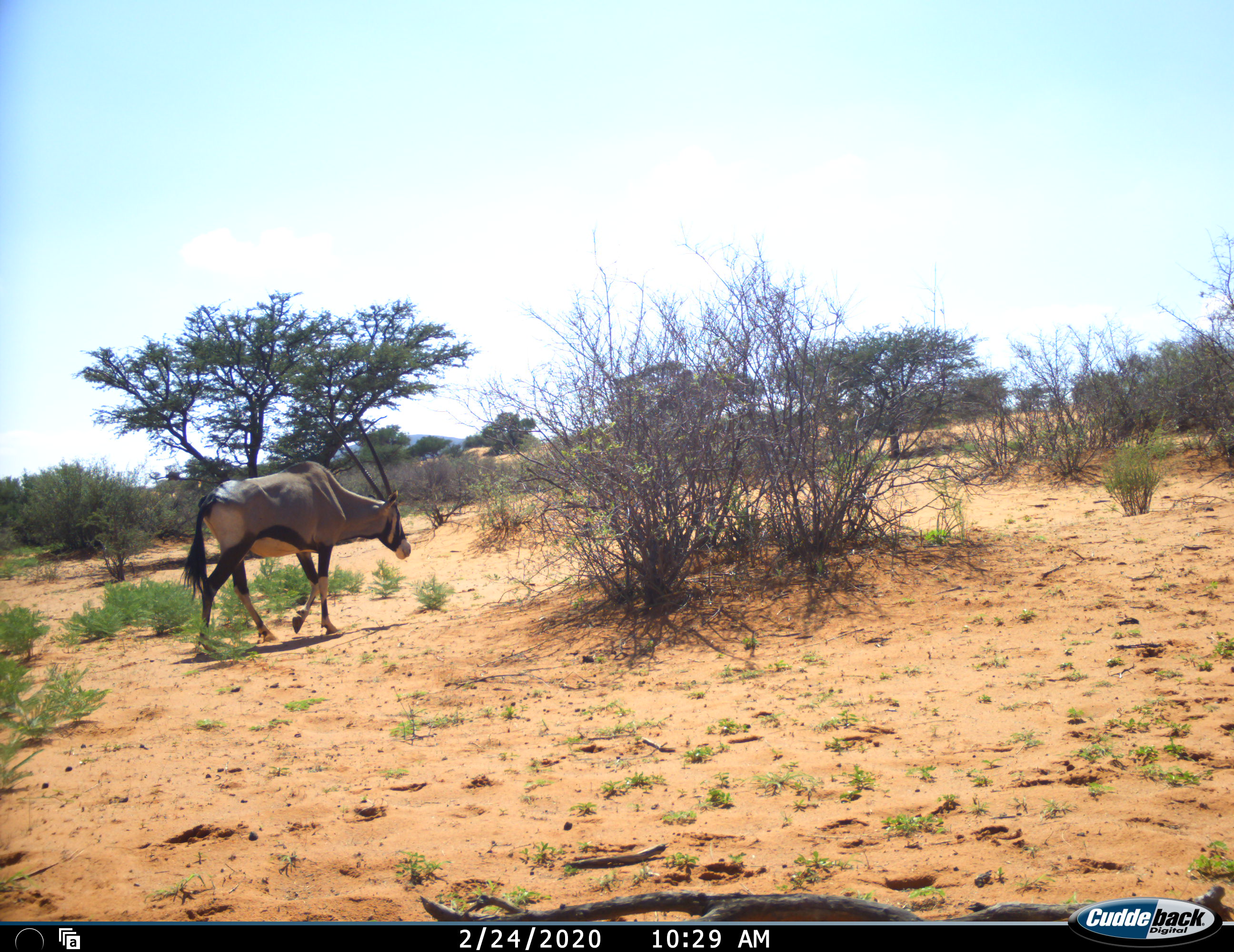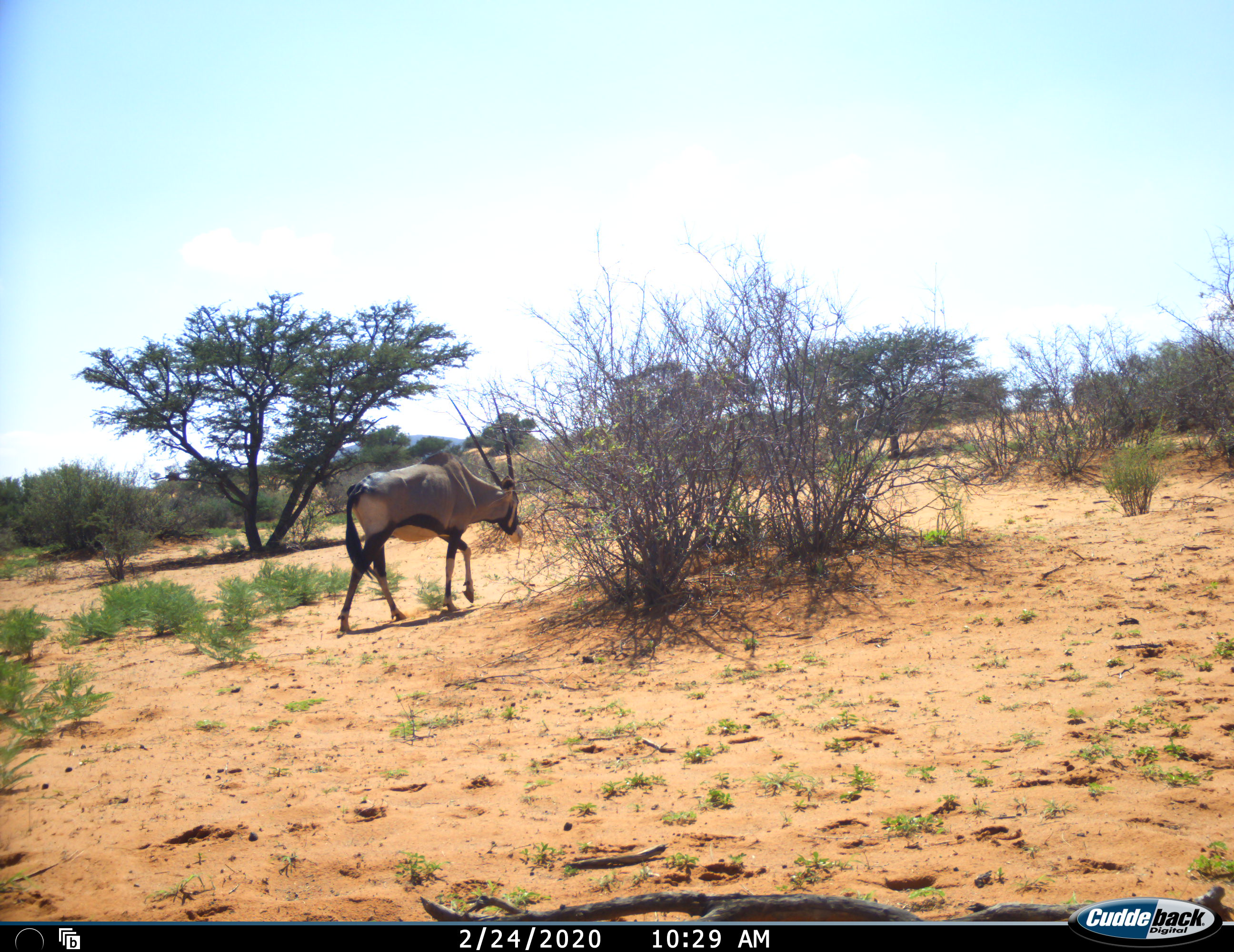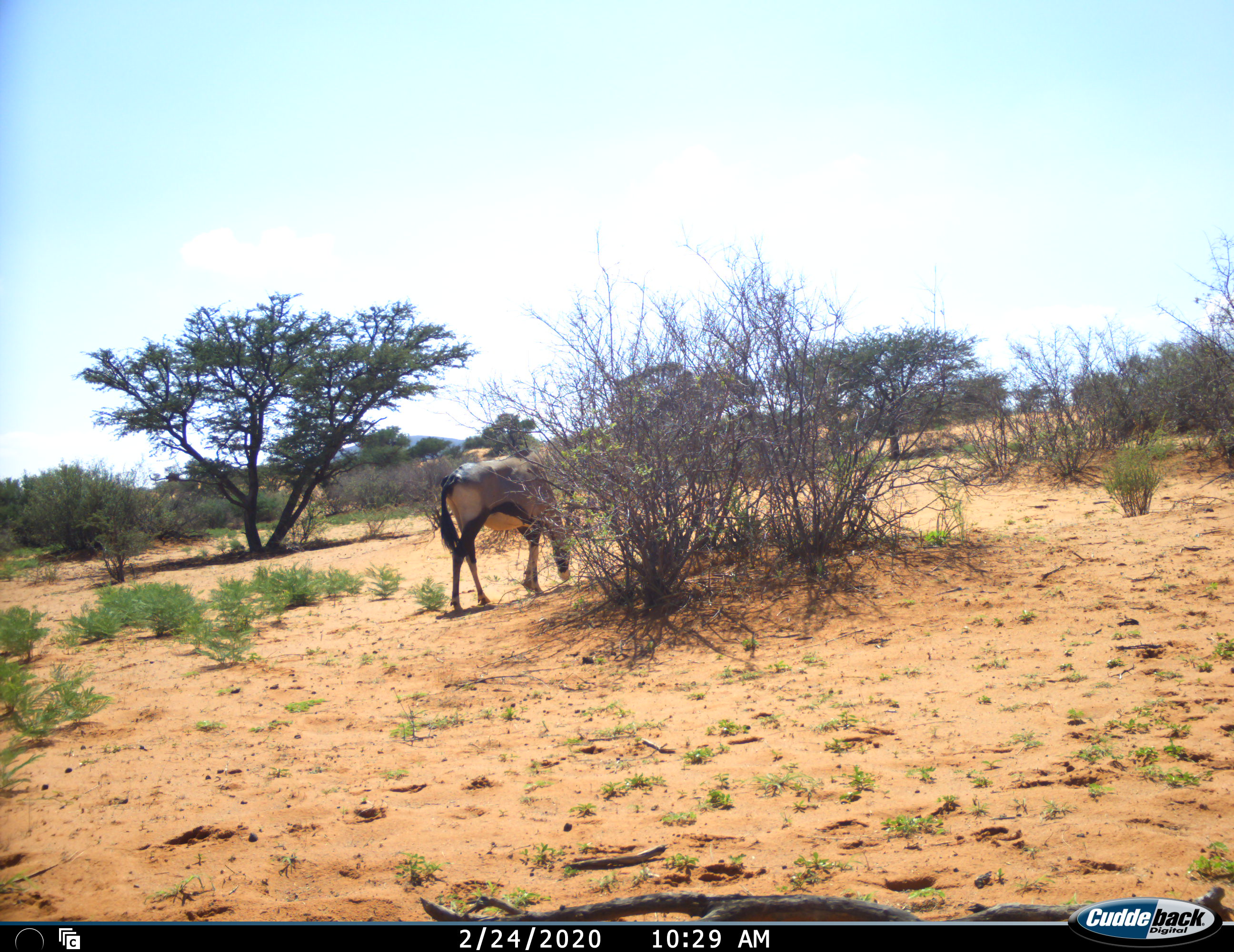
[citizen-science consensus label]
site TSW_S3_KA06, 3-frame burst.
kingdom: Animalia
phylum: Chordata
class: Mammalia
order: Artiodactyla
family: Bovidae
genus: Oryx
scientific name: Oryx gazella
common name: gemsbok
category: oryx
Oryx (gemsbok) (Oryx gazella), count 1. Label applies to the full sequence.